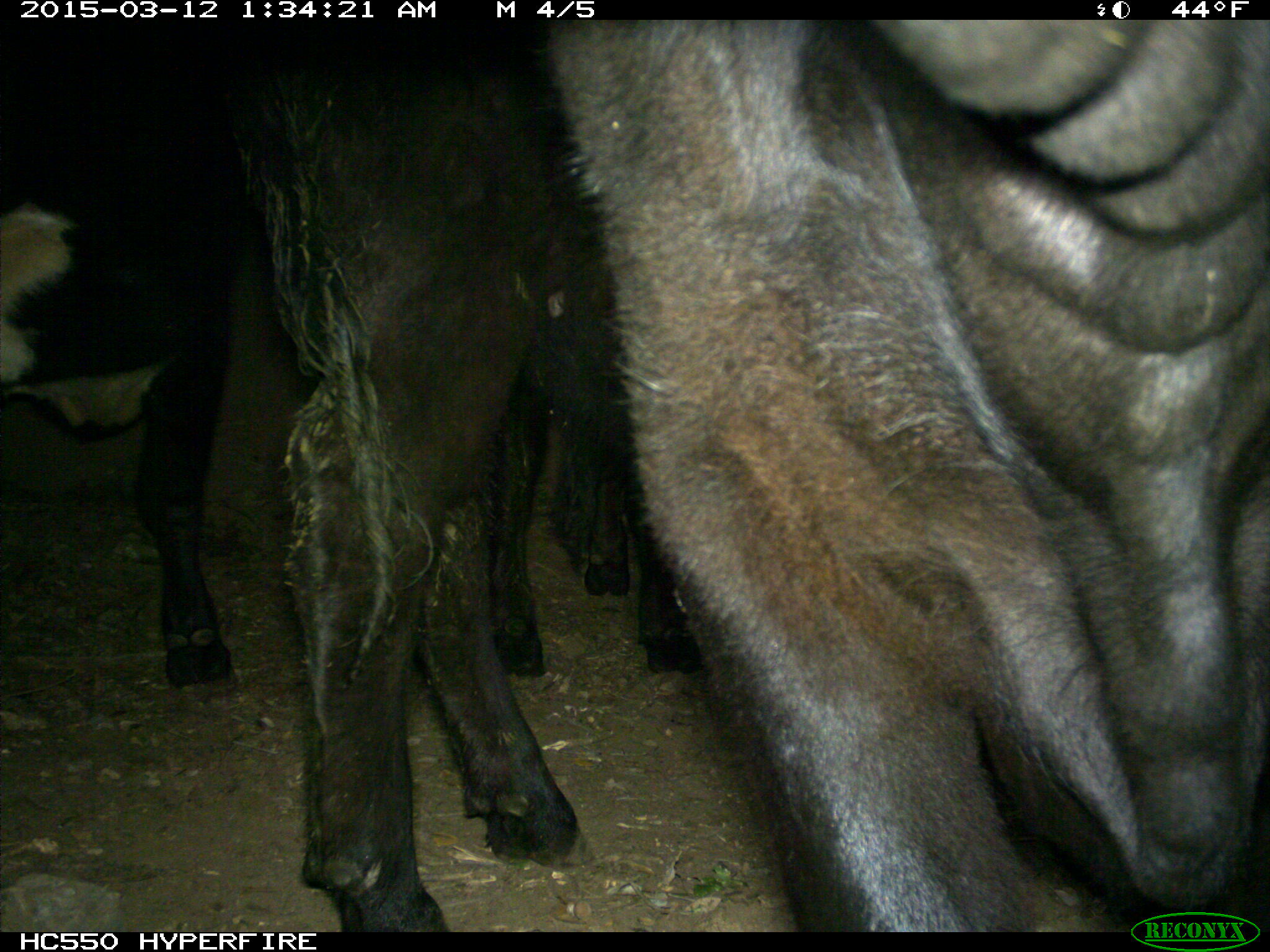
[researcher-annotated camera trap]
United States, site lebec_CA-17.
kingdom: Animalia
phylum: Chordata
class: Mammalia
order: Artiodactyla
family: Bovidae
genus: Bos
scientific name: Bos taurus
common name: domestic cow